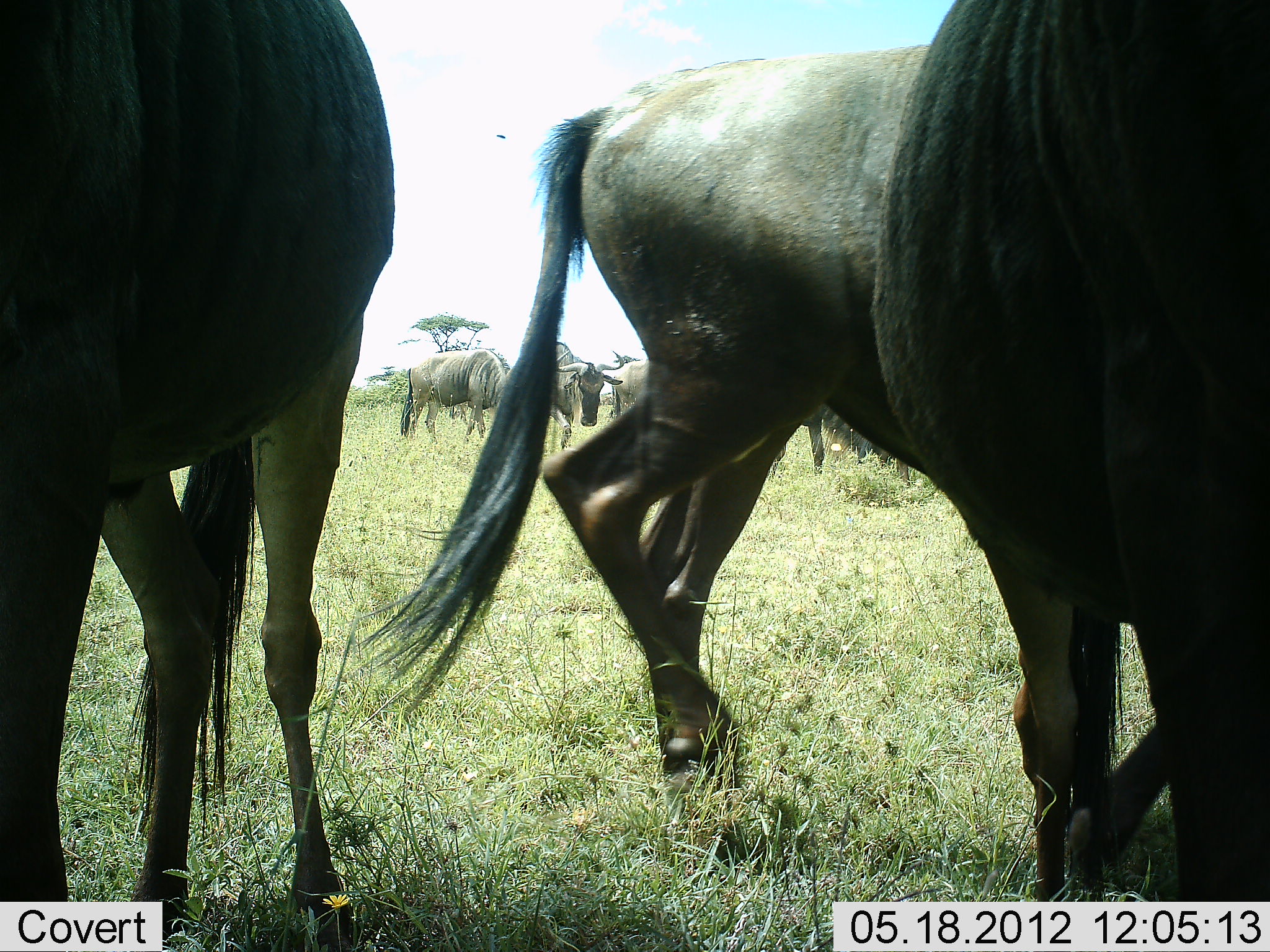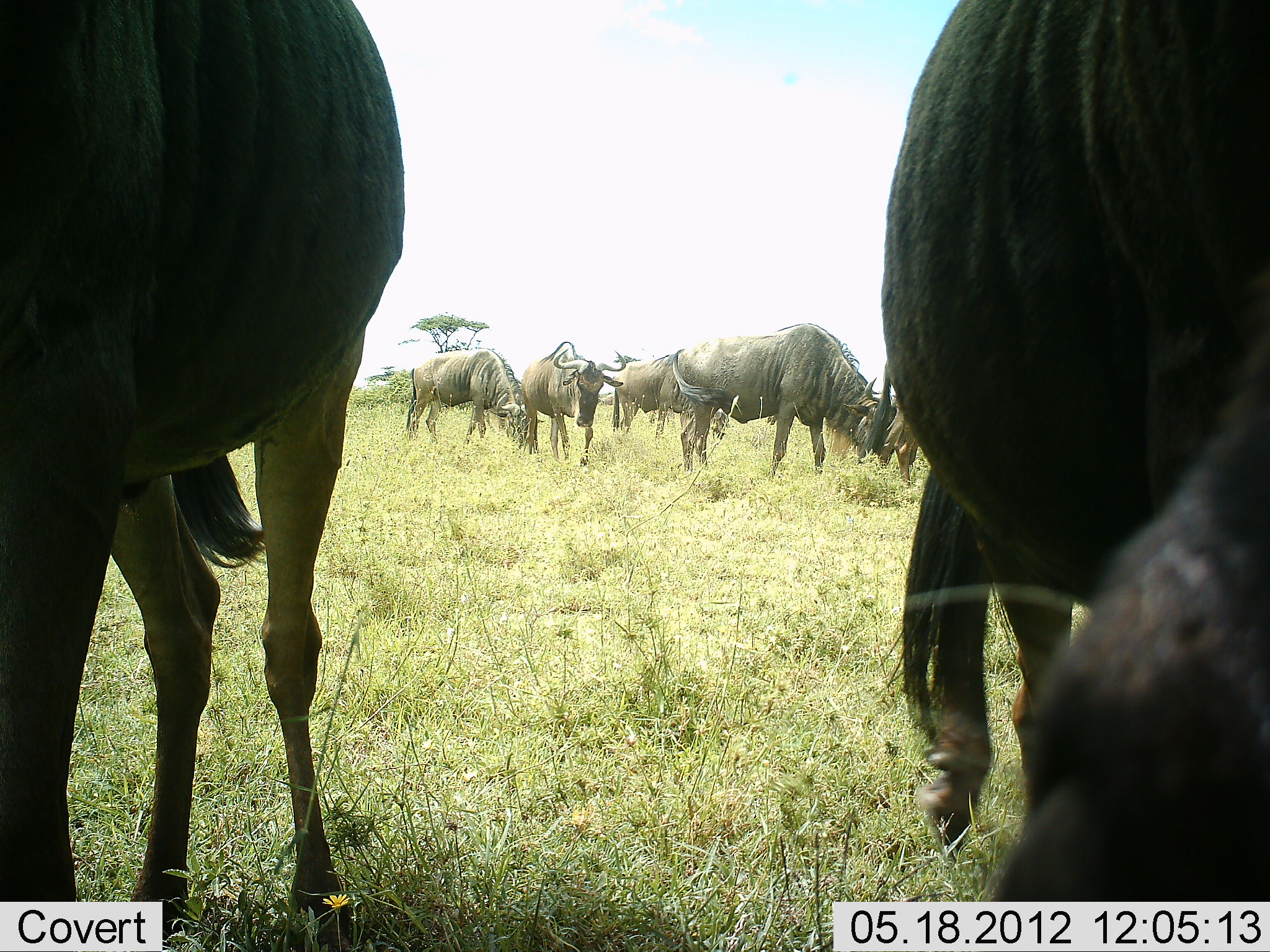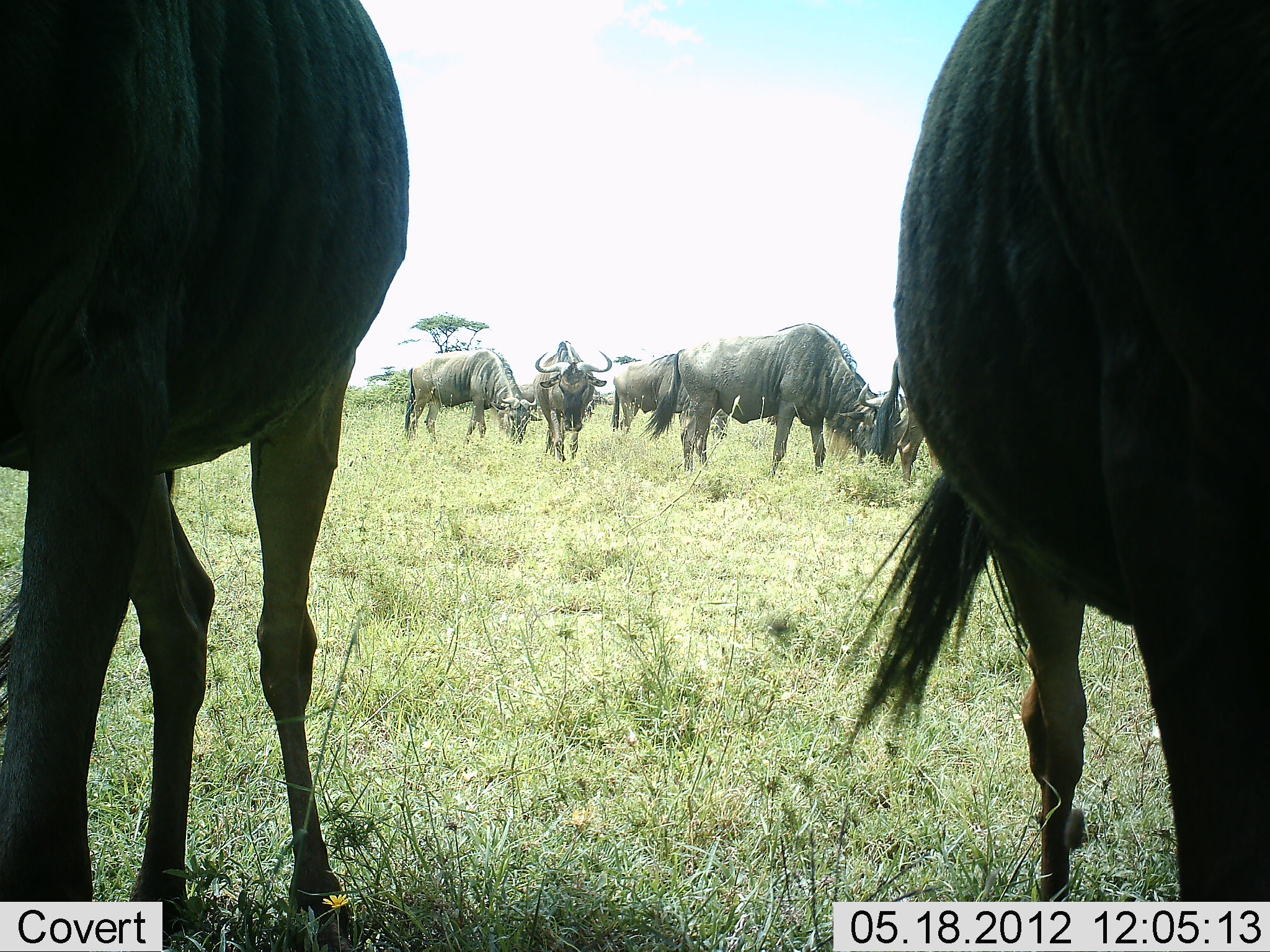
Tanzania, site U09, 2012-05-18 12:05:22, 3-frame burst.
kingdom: Animalia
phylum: Chordata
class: Mammalia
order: Artiodactyla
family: Bovidae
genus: Connochaetes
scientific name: Connochaetes taurinus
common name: blue wildebeest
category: wildebeest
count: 8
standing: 50%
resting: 0%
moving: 40%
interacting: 10%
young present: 0%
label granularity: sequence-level